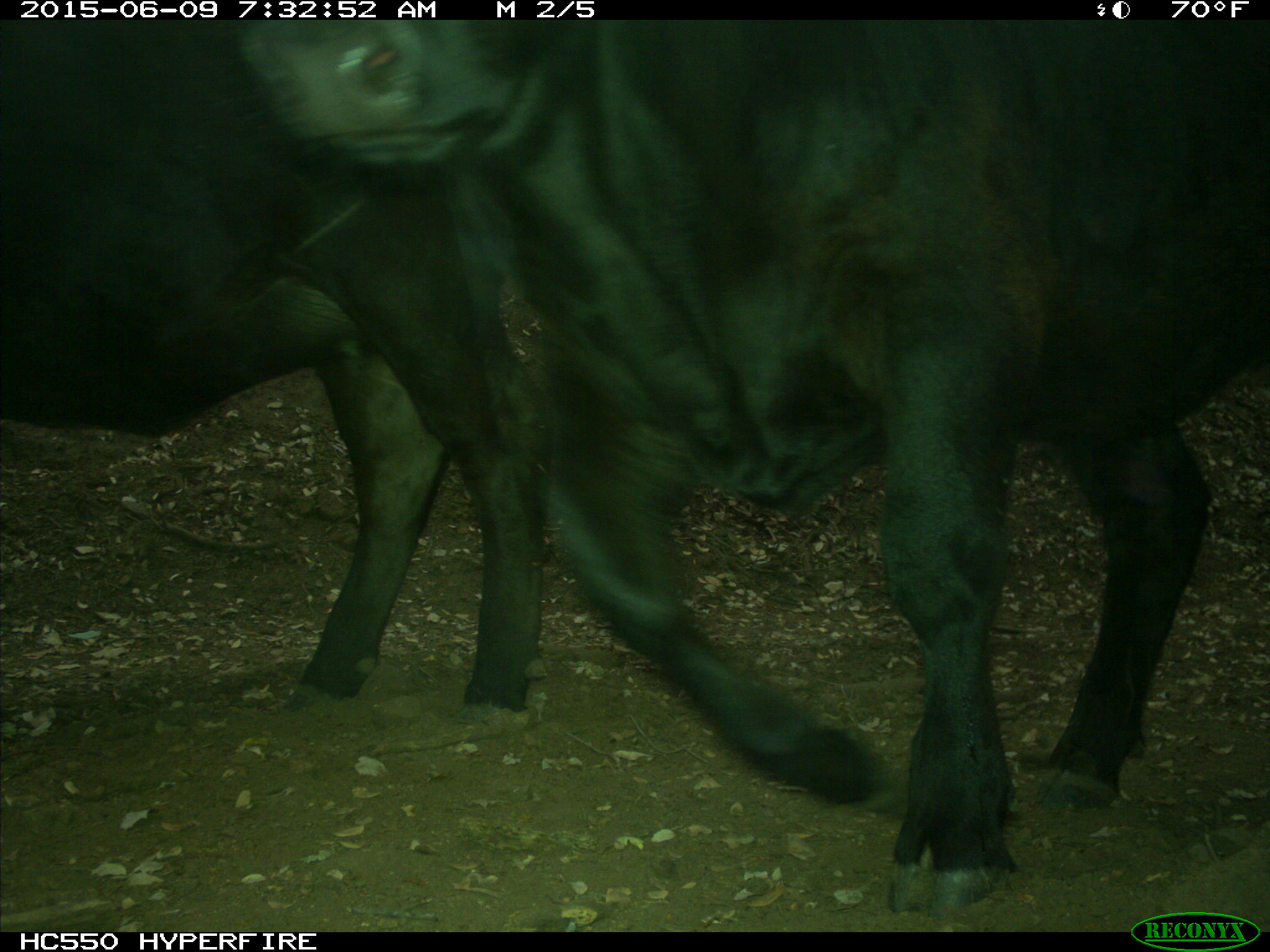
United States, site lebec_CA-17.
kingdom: Animalia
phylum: Chordata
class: Mammalia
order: Artiodactyla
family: Bovidae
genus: Bos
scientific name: Bos taurus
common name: domestic cow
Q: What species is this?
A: Bos taurus (domestic cow).